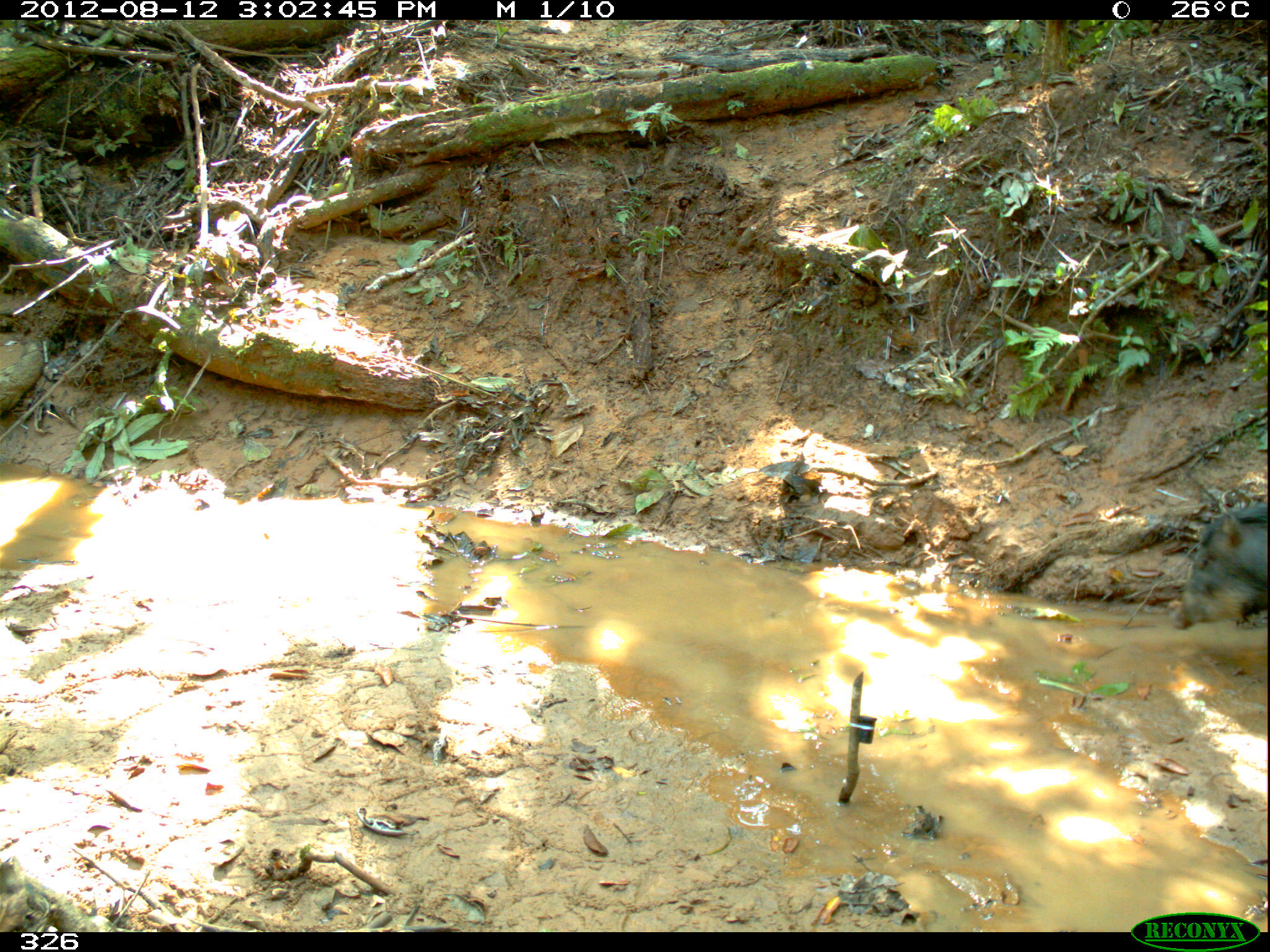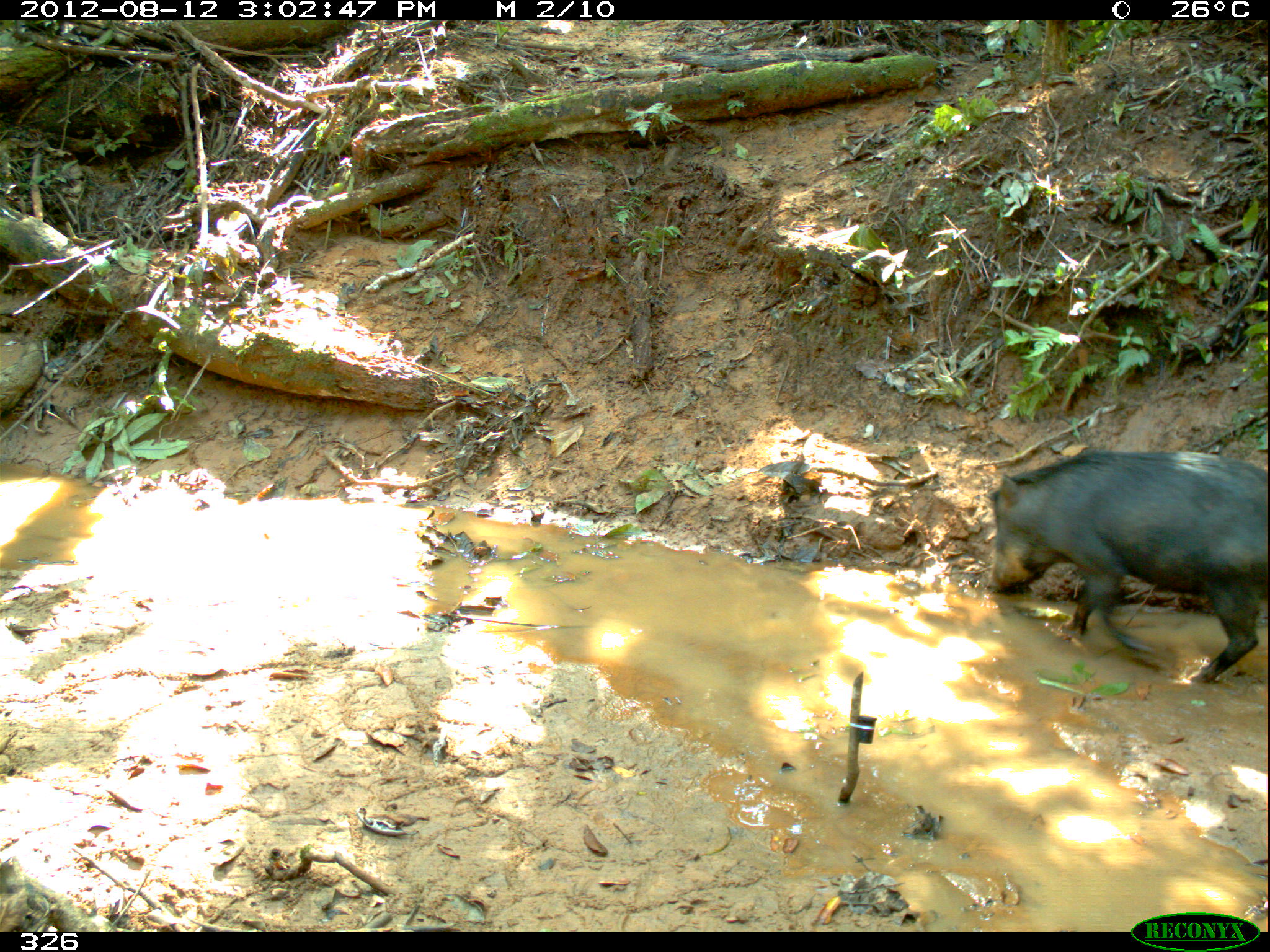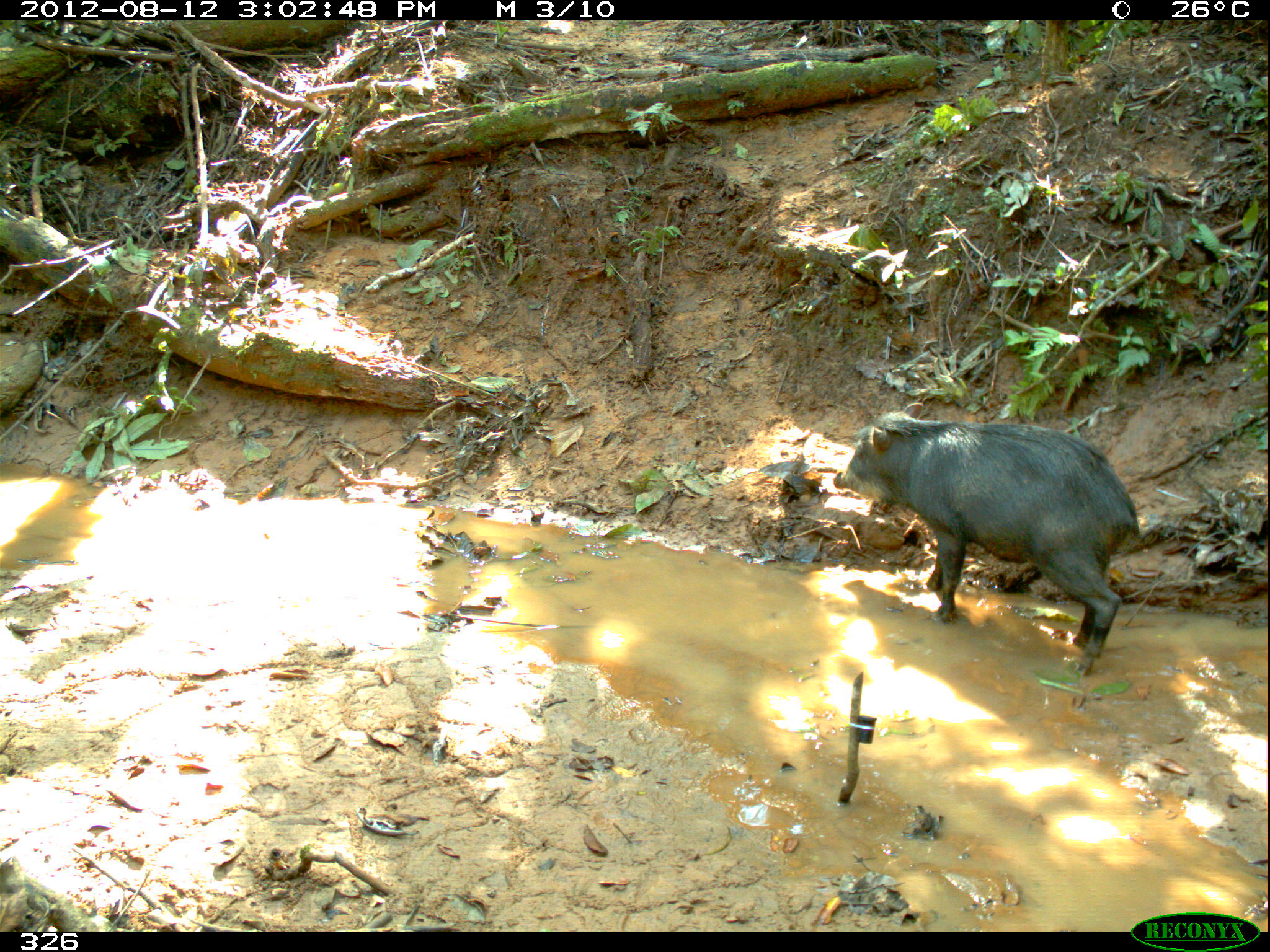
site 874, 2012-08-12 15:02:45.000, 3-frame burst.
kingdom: Animalia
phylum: Chordata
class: Mammalia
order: Artiodactyla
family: Tayassuidae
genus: Tayassu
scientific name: Tayassu pecari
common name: white-lipped peccary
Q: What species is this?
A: Tayassu pecari (white-lipped peccary).